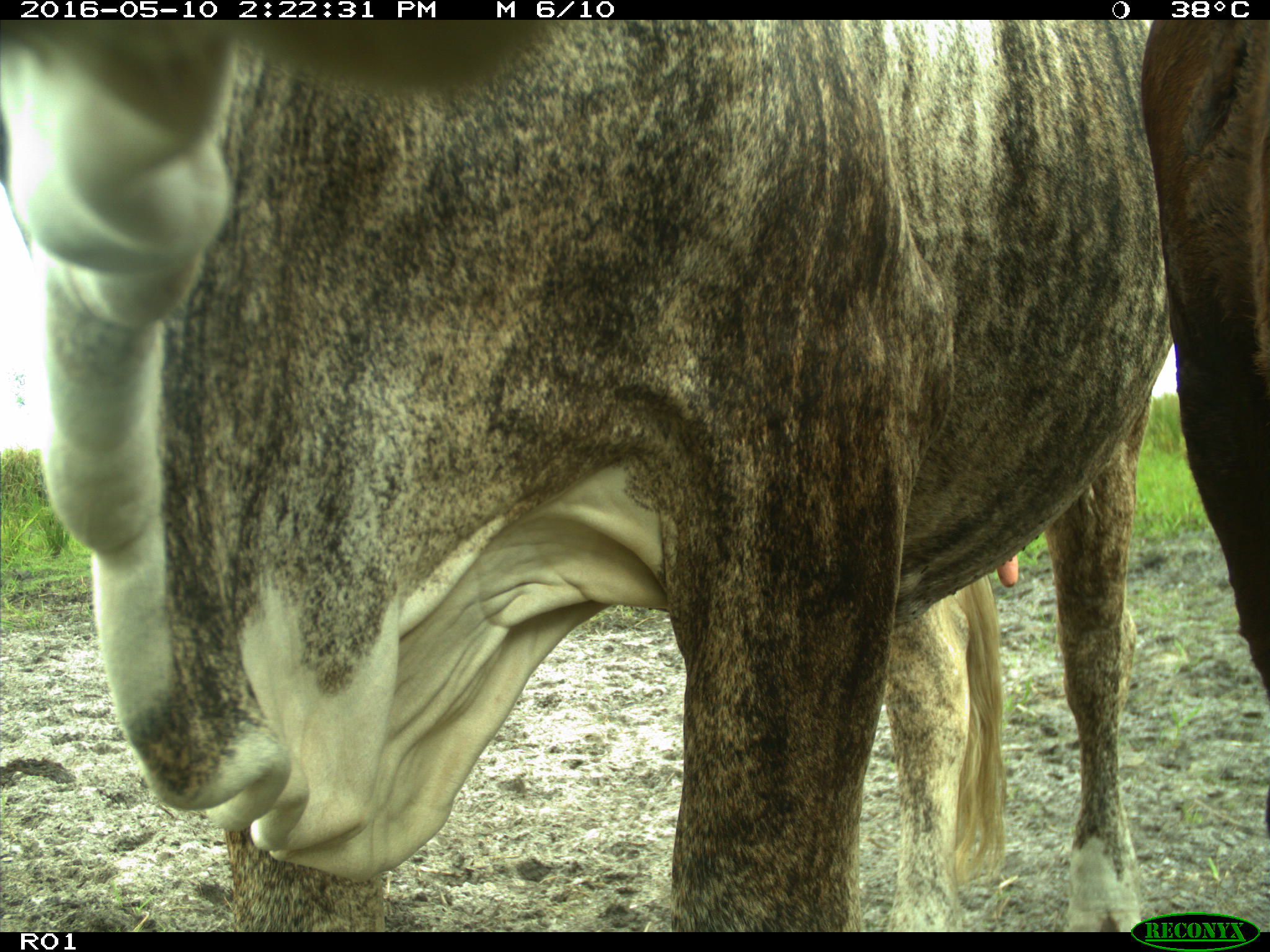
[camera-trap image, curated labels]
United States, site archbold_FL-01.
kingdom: Animalia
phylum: Chordata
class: Mammalia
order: Artiodactyla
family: Bovidae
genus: Bos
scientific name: Bos taurus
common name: domestic cow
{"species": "Bos taurus (domestic cow)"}